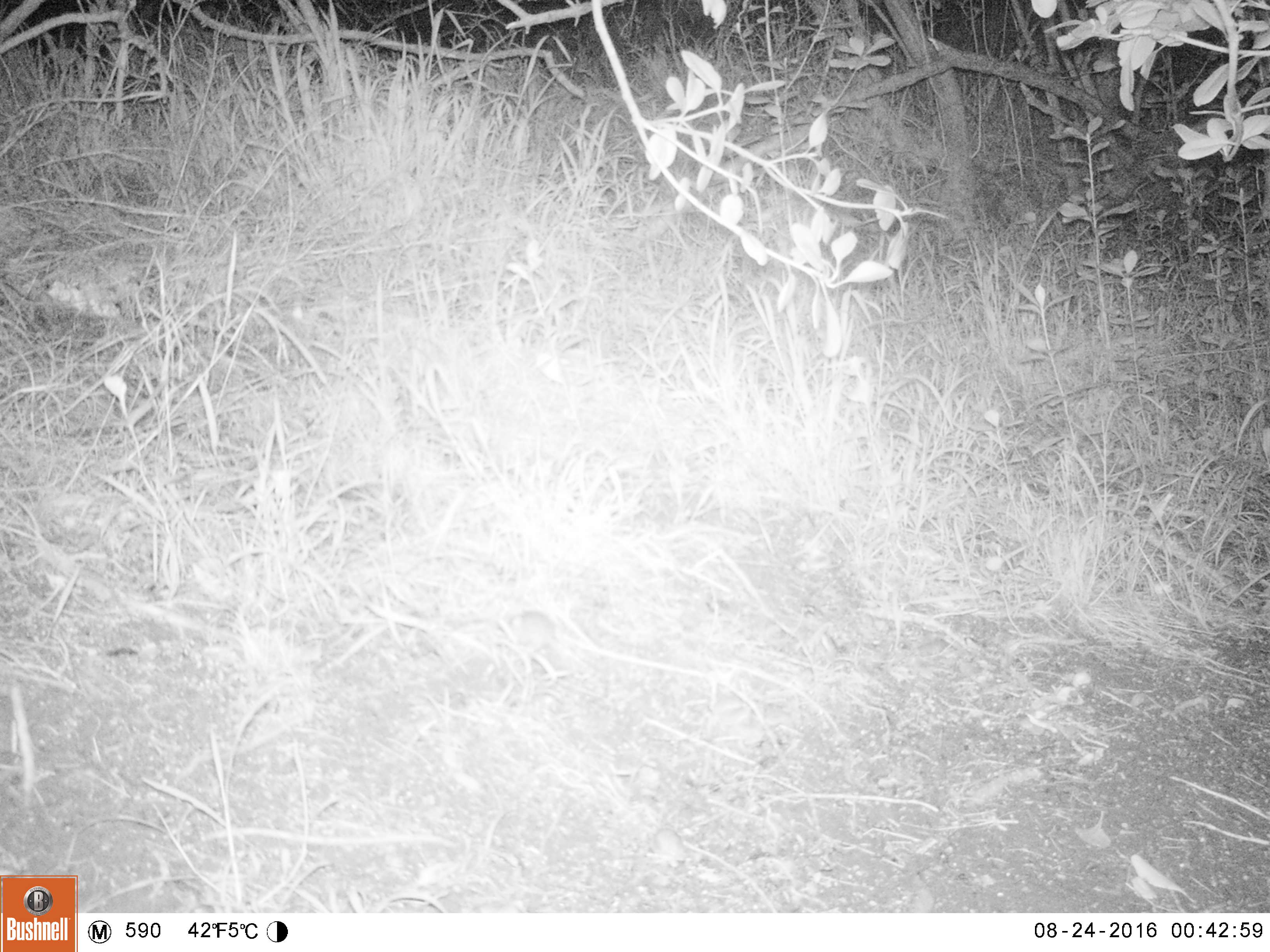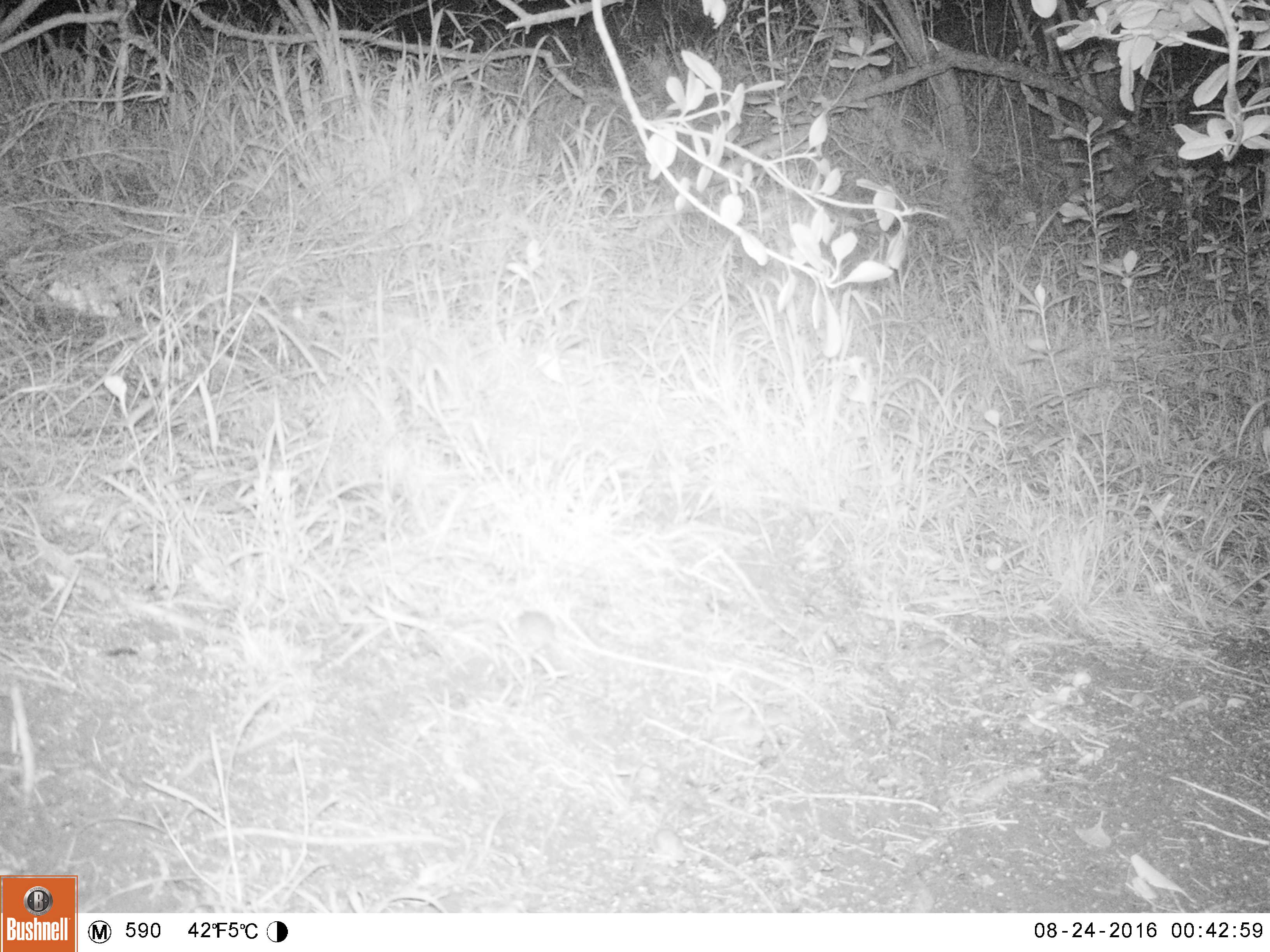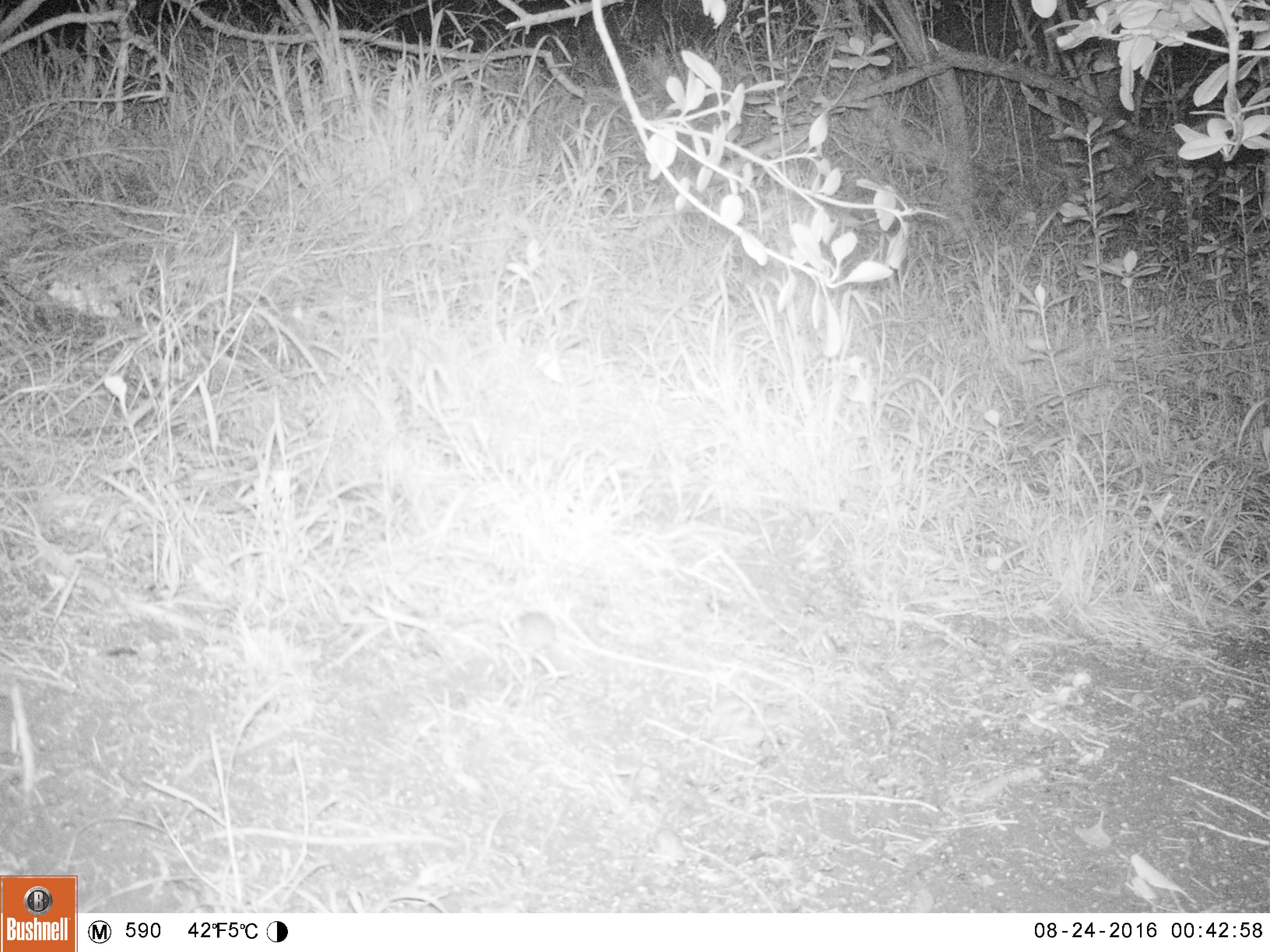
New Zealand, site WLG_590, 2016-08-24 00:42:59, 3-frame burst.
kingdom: Animalia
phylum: Chordata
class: Mammalia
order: Rodentia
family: Muridae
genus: Mus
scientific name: Mus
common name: mouse